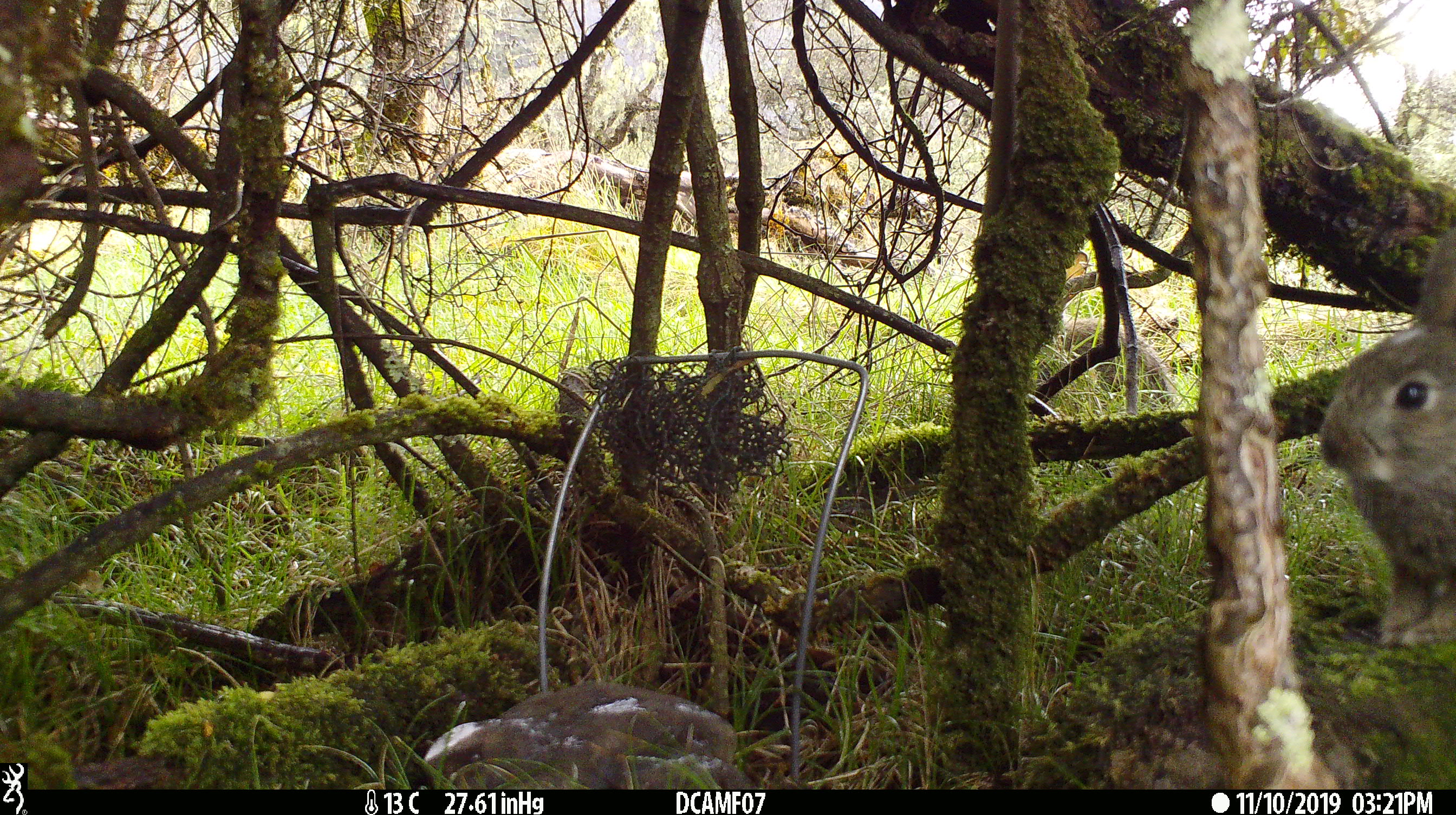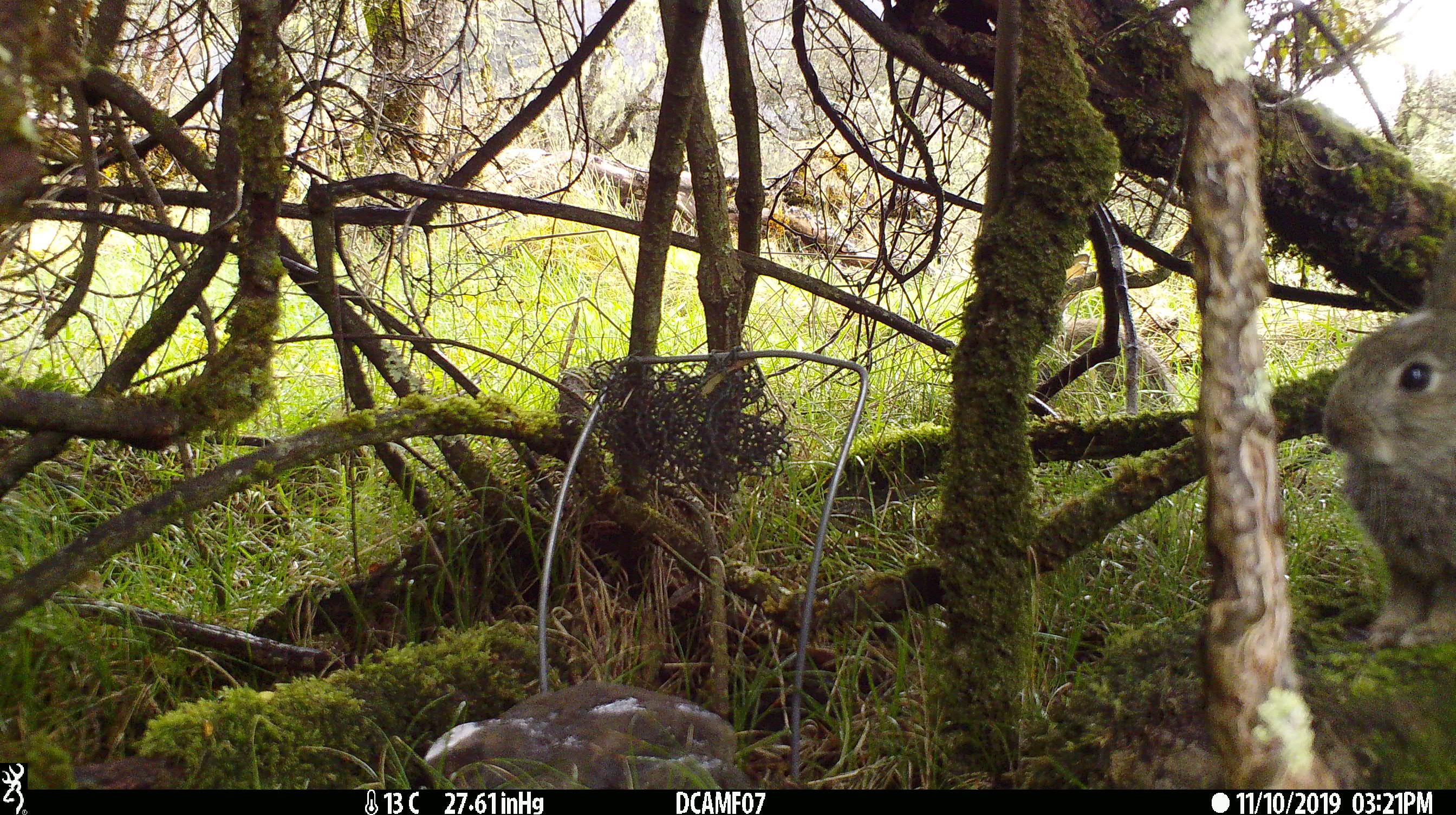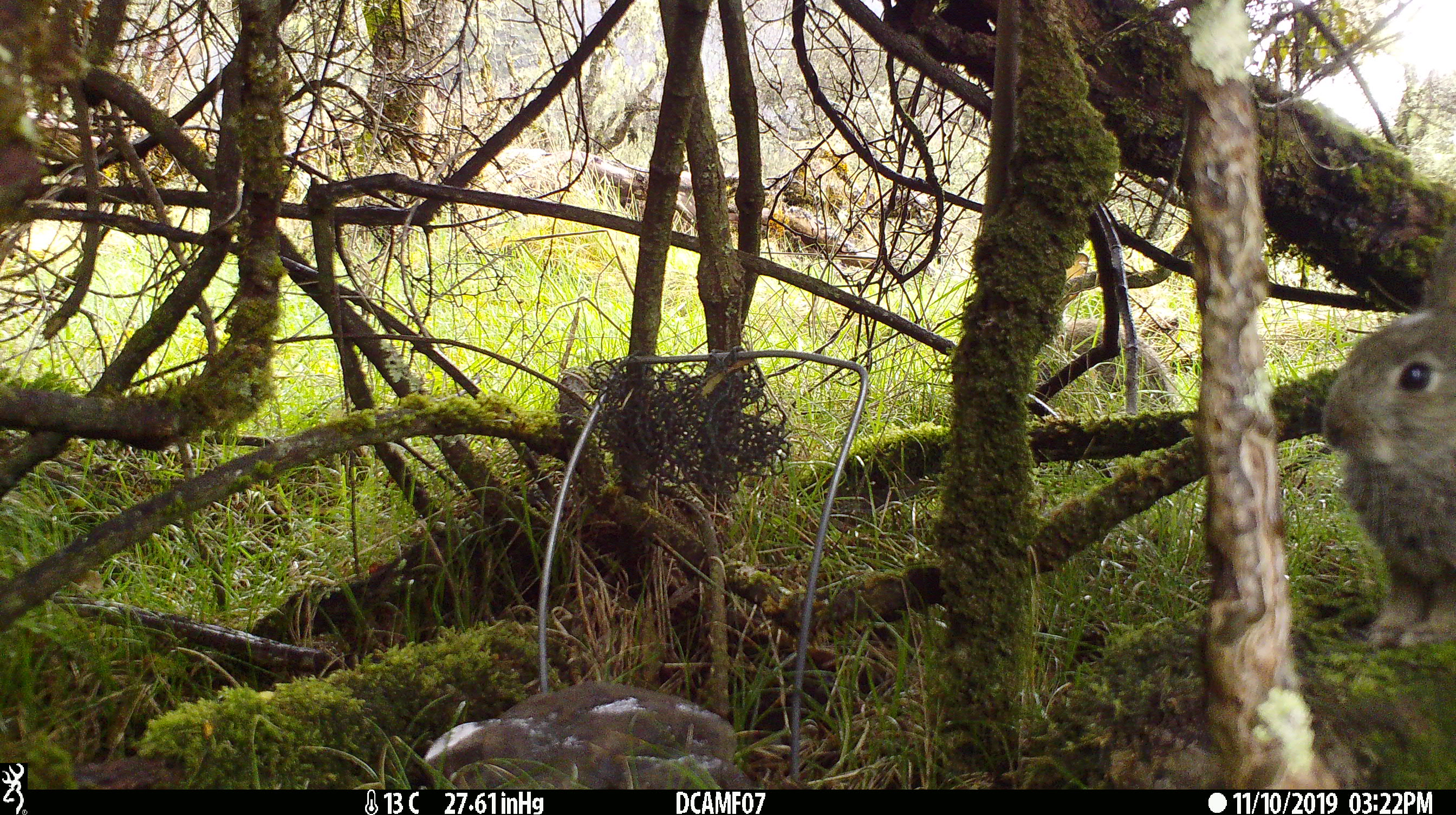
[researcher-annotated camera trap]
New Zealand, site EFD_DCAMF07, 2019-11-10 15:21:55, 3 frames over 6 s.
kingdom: Animalia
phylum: Chordata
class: Mammalia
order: Lagomorpha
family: Leporidae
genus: Oryctolagus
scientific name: Oryctolagus cuniculus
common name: european rabbit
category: rabbit